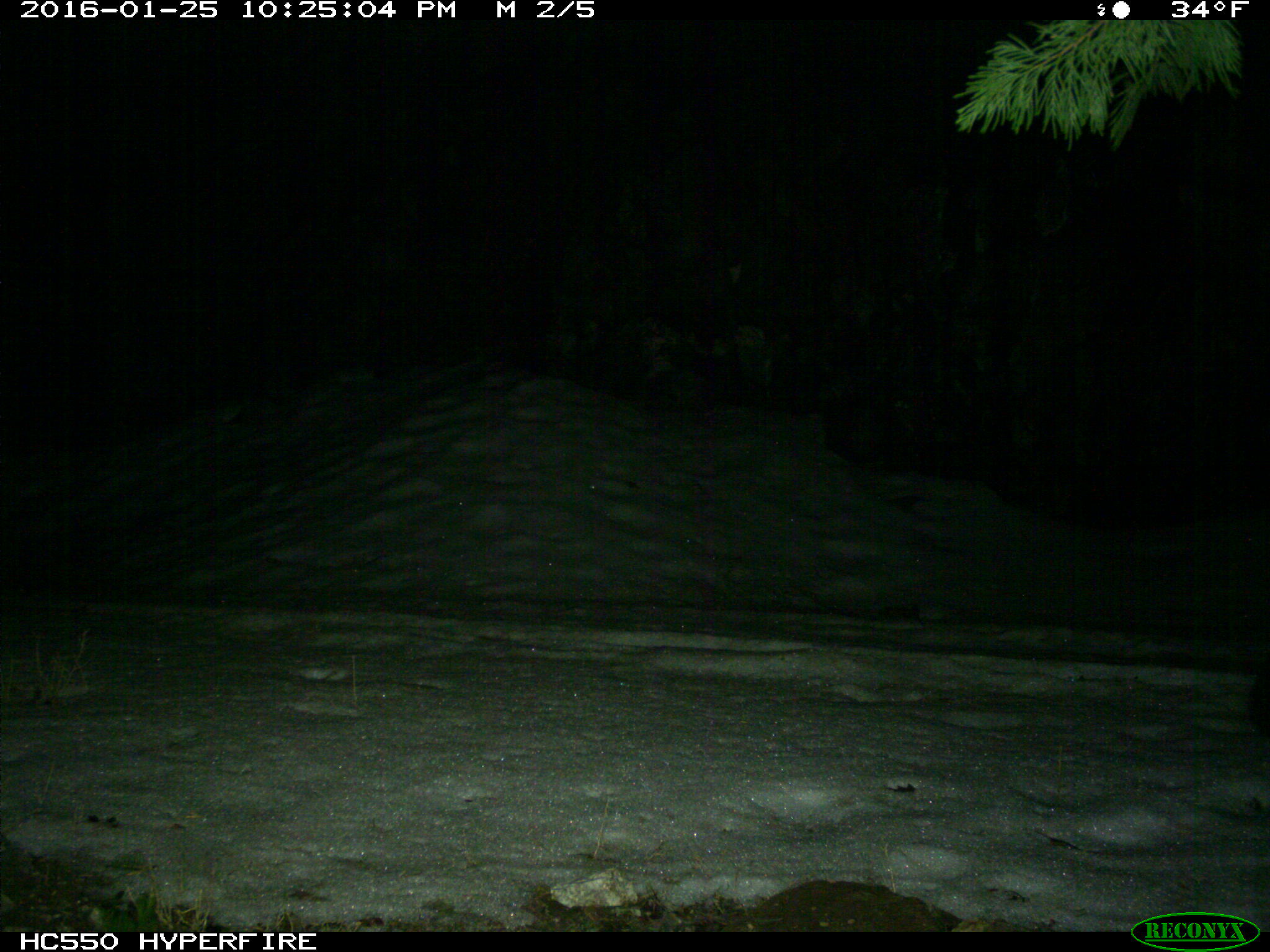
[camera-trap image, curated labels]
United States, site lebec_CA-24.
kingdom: Animalia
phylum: Chordata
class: Mammalia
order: Artiodactyla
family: Cervidae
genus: Odocoileus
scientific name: Odocoileus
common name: deer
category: unidentified deer